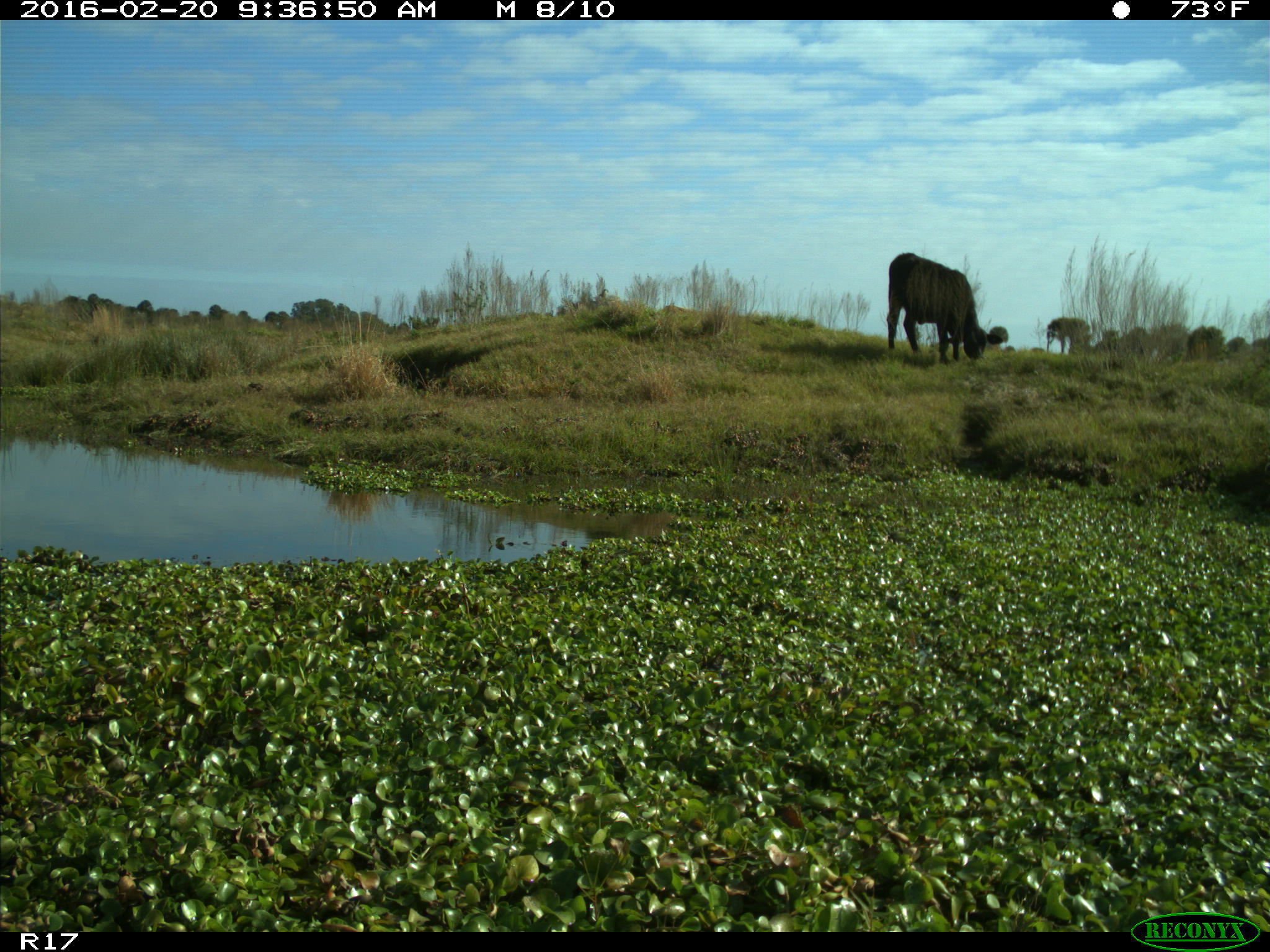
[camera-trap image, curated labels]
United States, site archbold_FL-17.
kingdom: Animalia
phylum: Chordata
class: Mammalia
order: Artiodactyla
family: Bovidae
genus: Bos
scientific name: Bos taurus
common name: domestic cow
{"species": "Bos taurus (domestic cow)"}